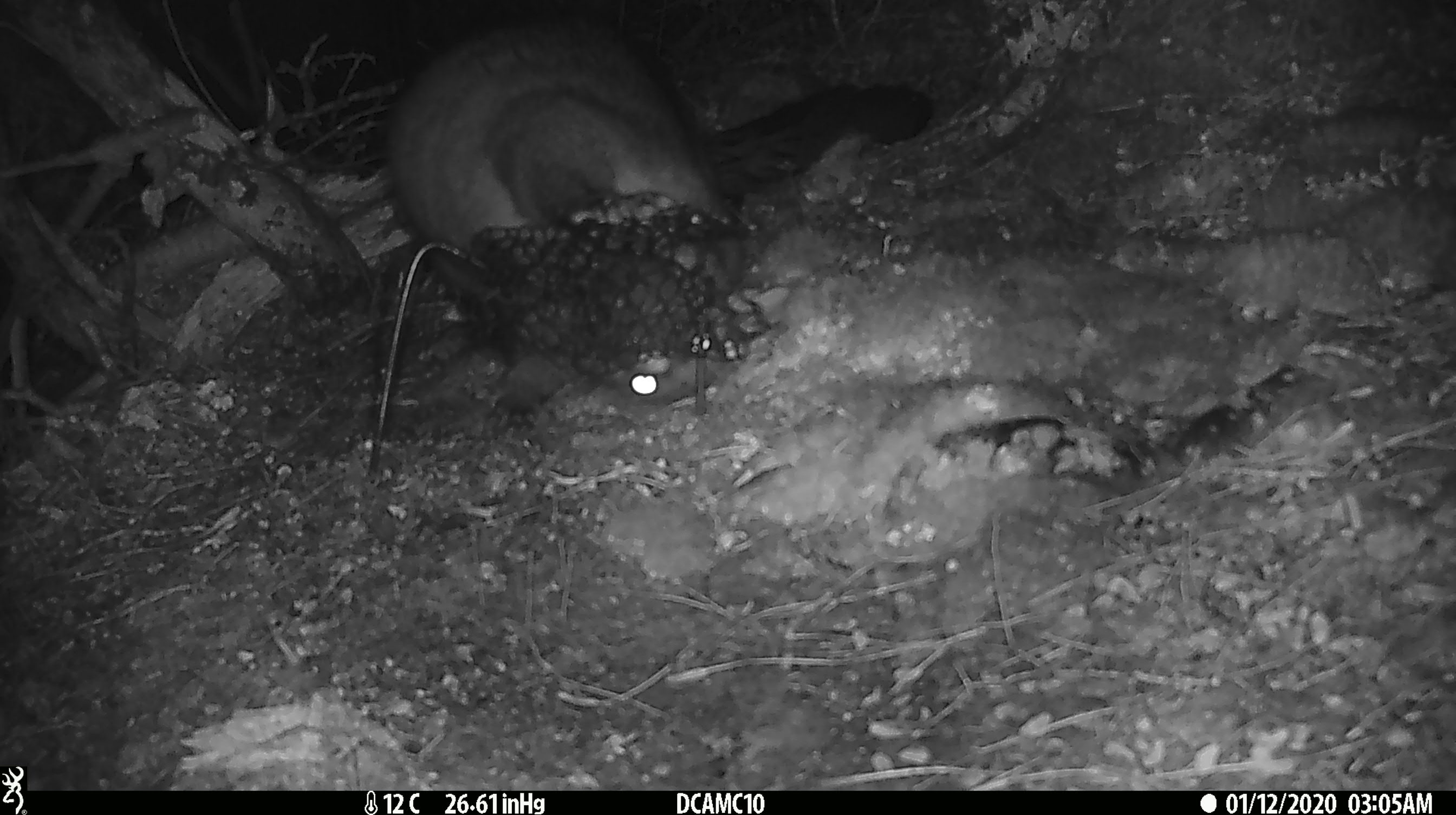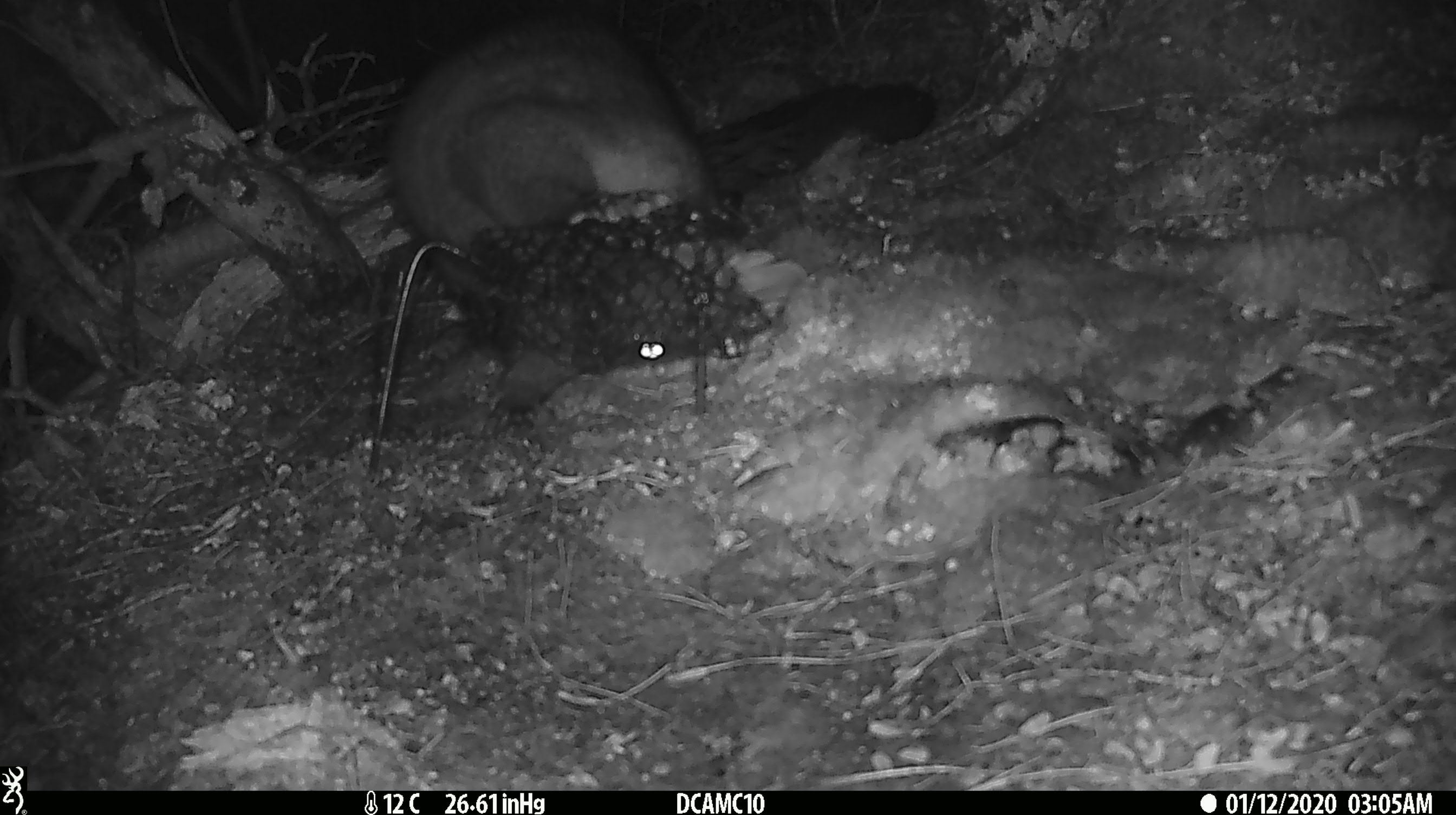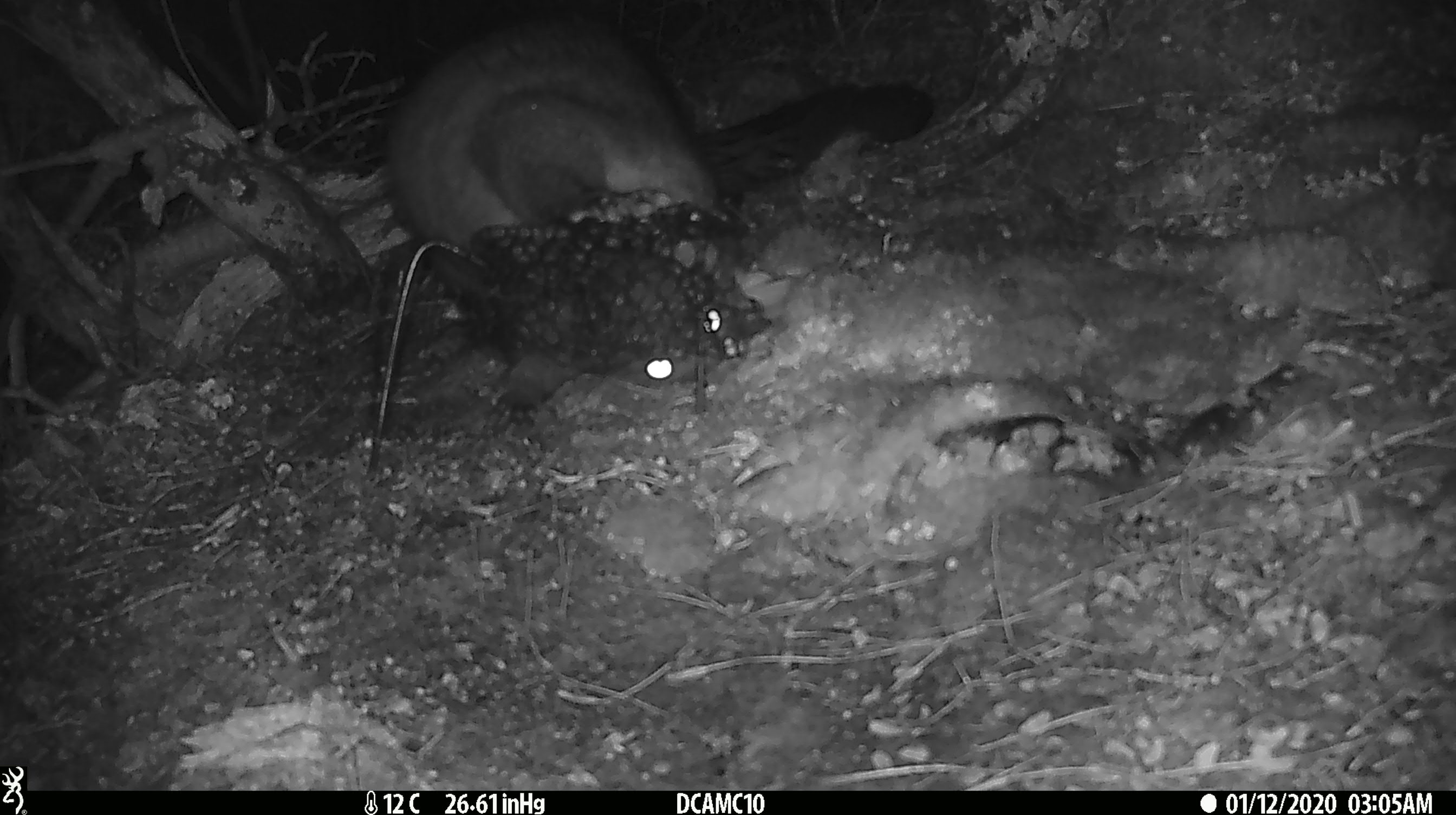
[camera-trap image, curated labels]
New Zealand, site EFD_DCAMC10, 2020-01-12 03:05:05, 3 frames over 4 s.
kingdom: Animalia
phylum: Chordata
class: Mammalia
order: Diprotodontia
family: Phalangeridae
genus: Trichosurus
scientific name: Trichosurus vulpecula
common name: common brushtail possum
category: possum